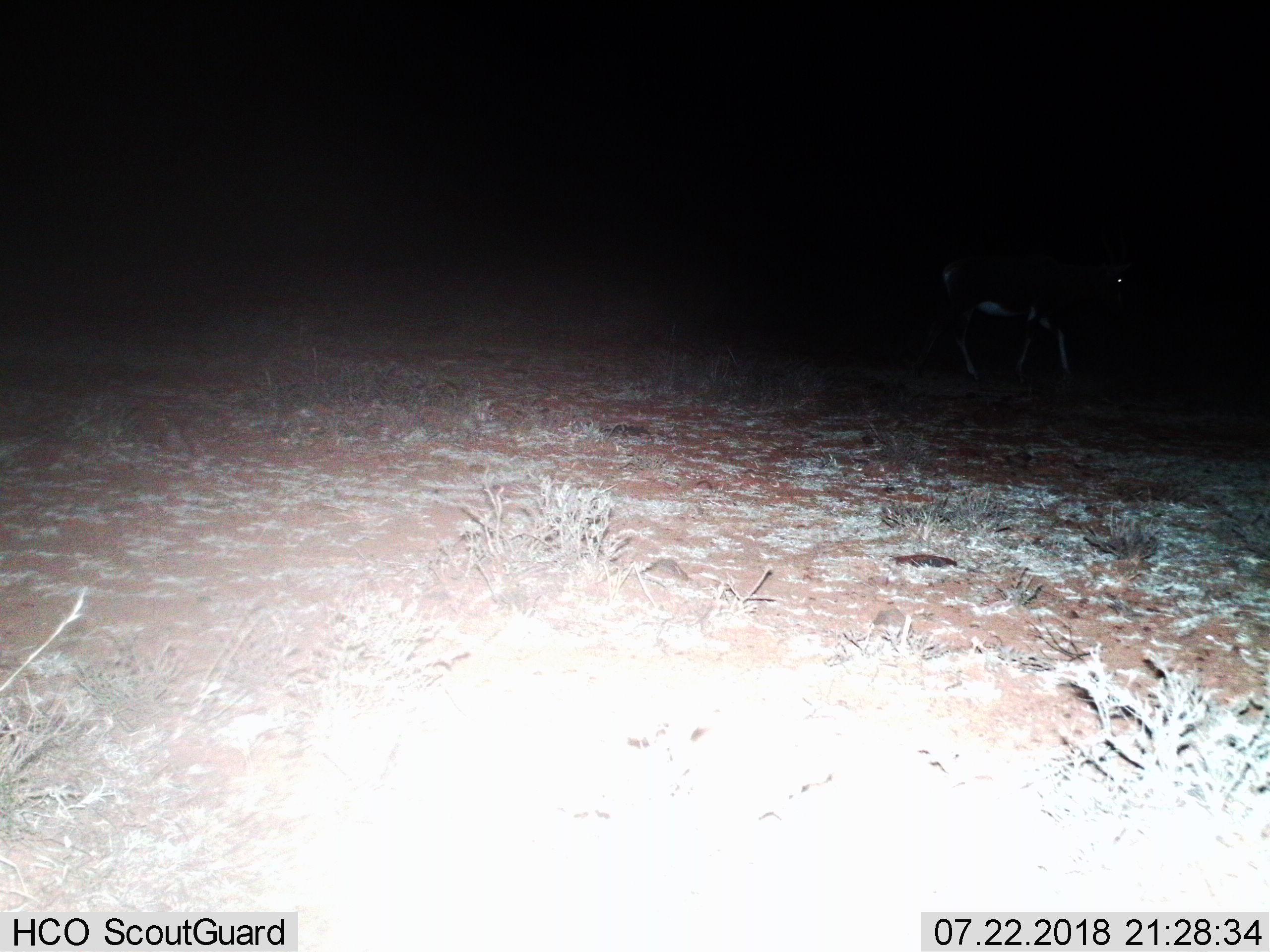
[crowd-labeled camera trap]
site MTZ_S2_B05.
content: unidentified animal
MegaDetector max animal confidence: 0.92